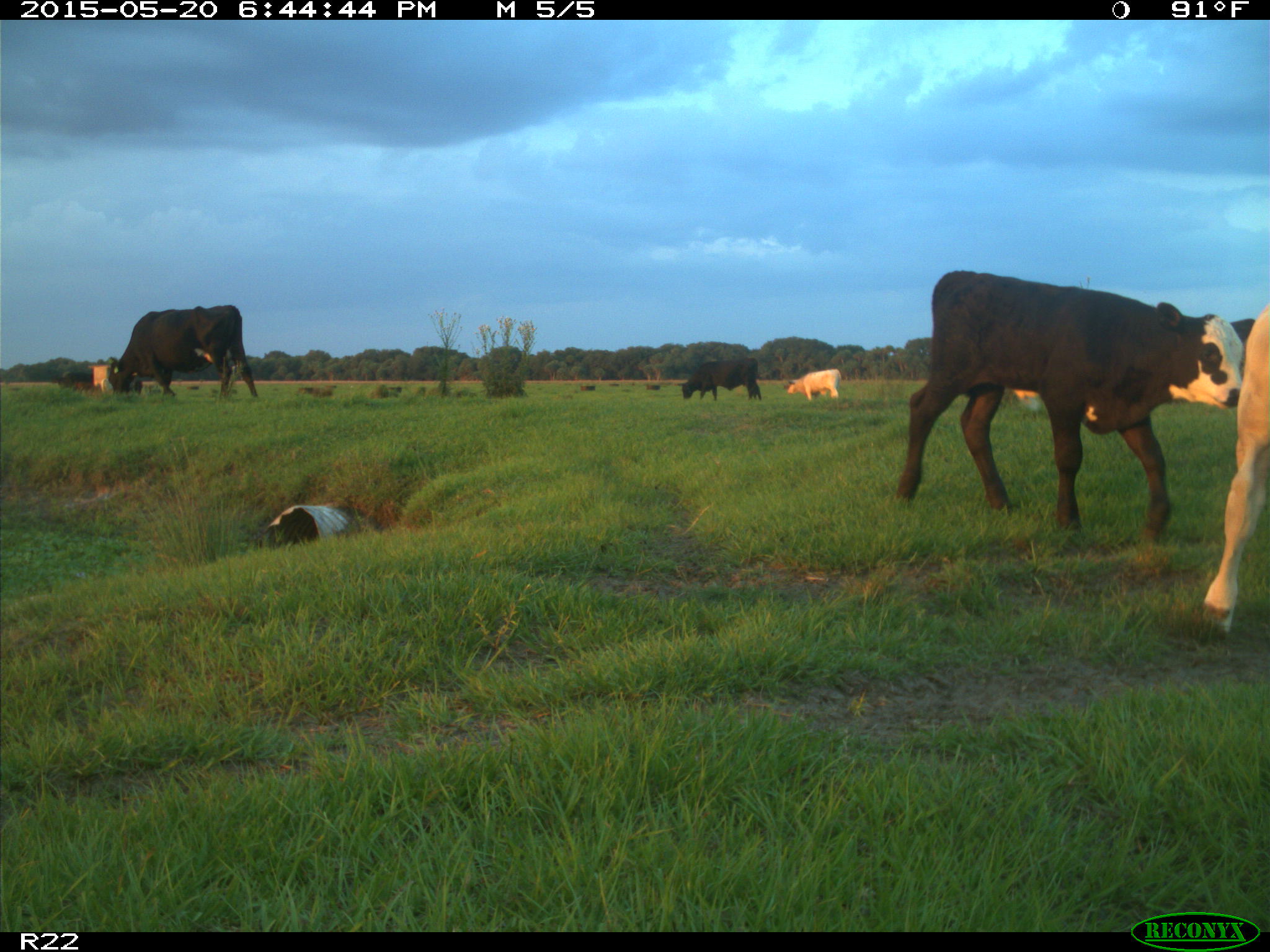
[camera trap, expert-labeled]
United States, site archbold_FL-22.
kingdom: Animalia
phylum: Chordata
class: Mammalia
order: Artiodactyla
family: Bovidae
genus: Bos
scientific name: Bos taurus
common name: domestic cow